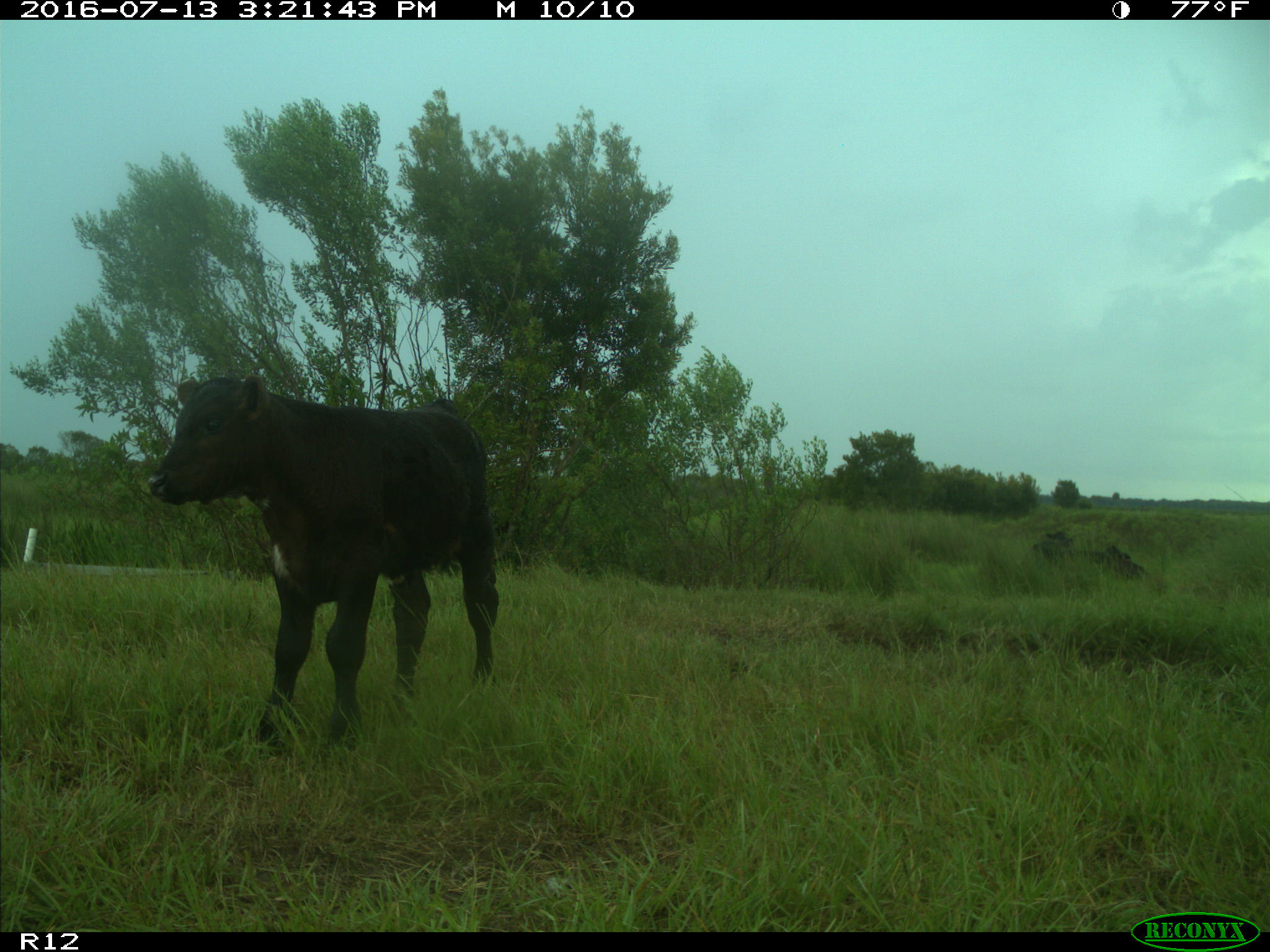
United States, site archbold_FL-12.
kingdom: Animalia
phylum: Chordata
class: Mammalia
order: Artiodactyla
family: Bovidae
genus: Bos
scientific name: Bos taurus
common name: domestic cow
Bos taurus (domestic cow).